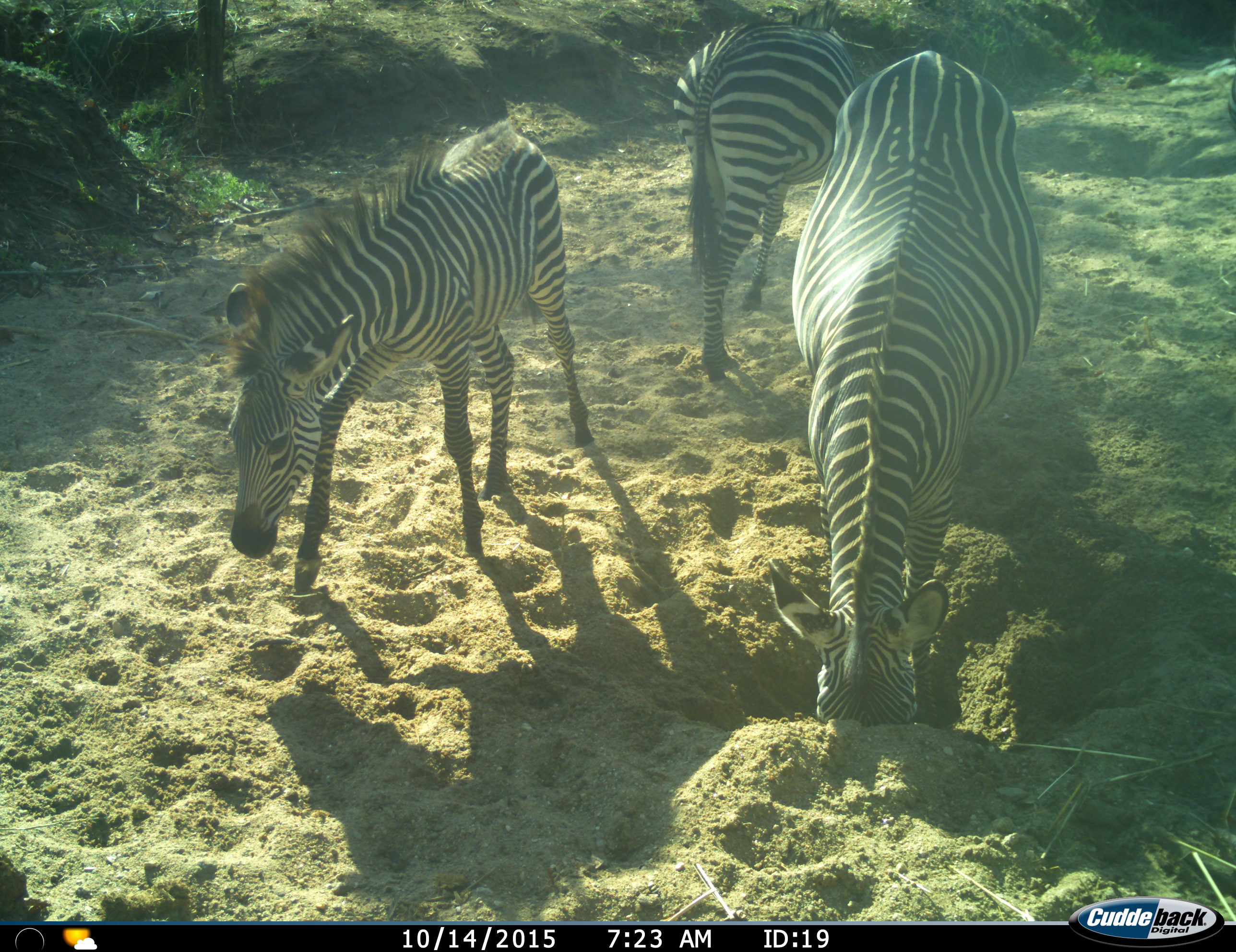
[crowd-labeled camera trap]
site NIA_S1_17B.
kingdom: Animalia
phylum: Chordata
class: Mammalia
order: Perissodactyla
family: Equidae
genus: Equus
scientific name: Equus quagga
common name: plains zebra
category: zebraplains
Zebraplains (plains zebra) (Equus quagga), count 3. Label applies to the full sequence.